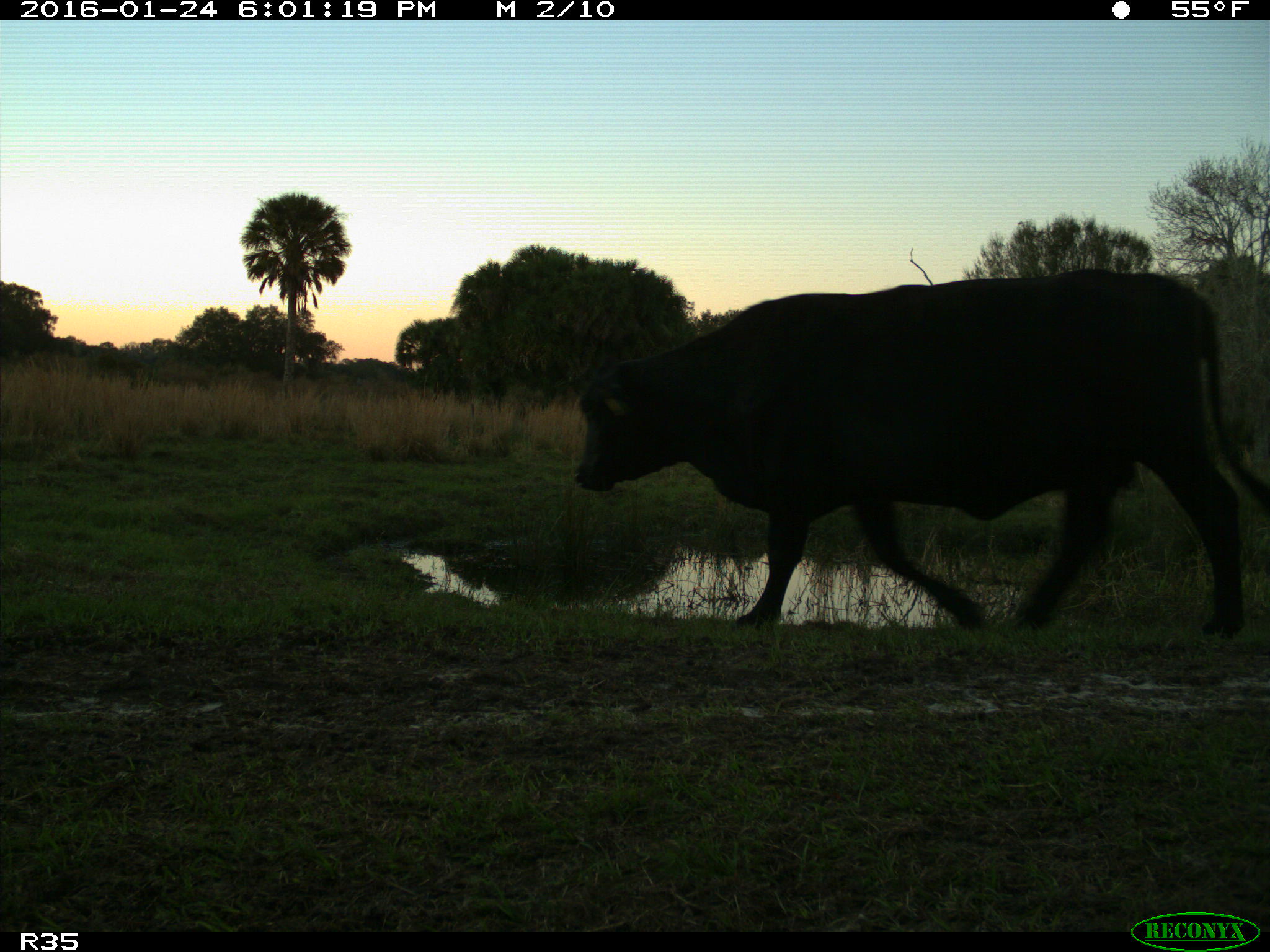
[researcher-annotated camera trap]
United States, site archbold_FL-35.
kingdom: Animalia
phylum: Chordata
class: Mammalia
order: Artiodactyla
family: Bovidae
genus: Bos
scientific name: Bos taurus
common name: domestic cow